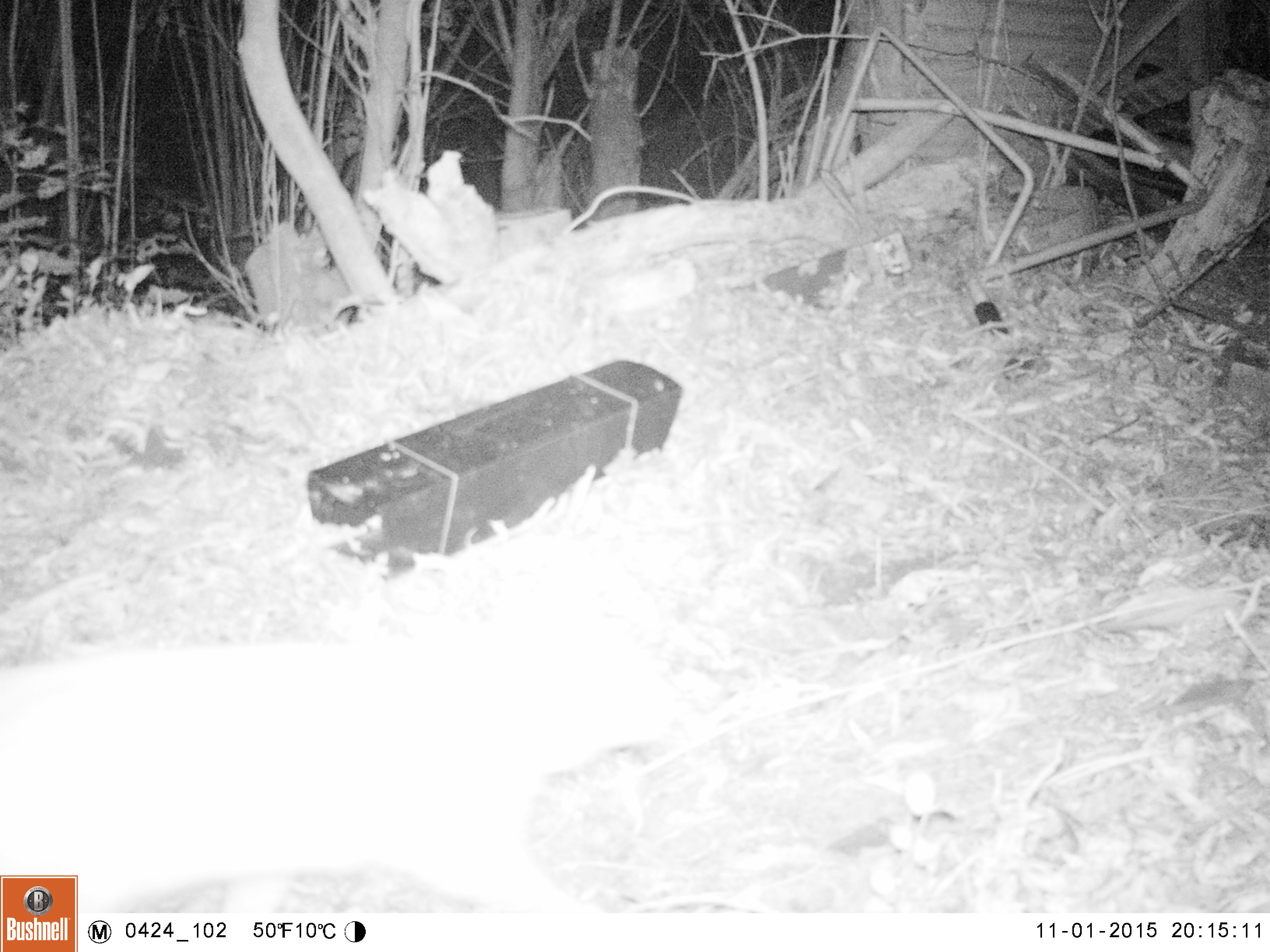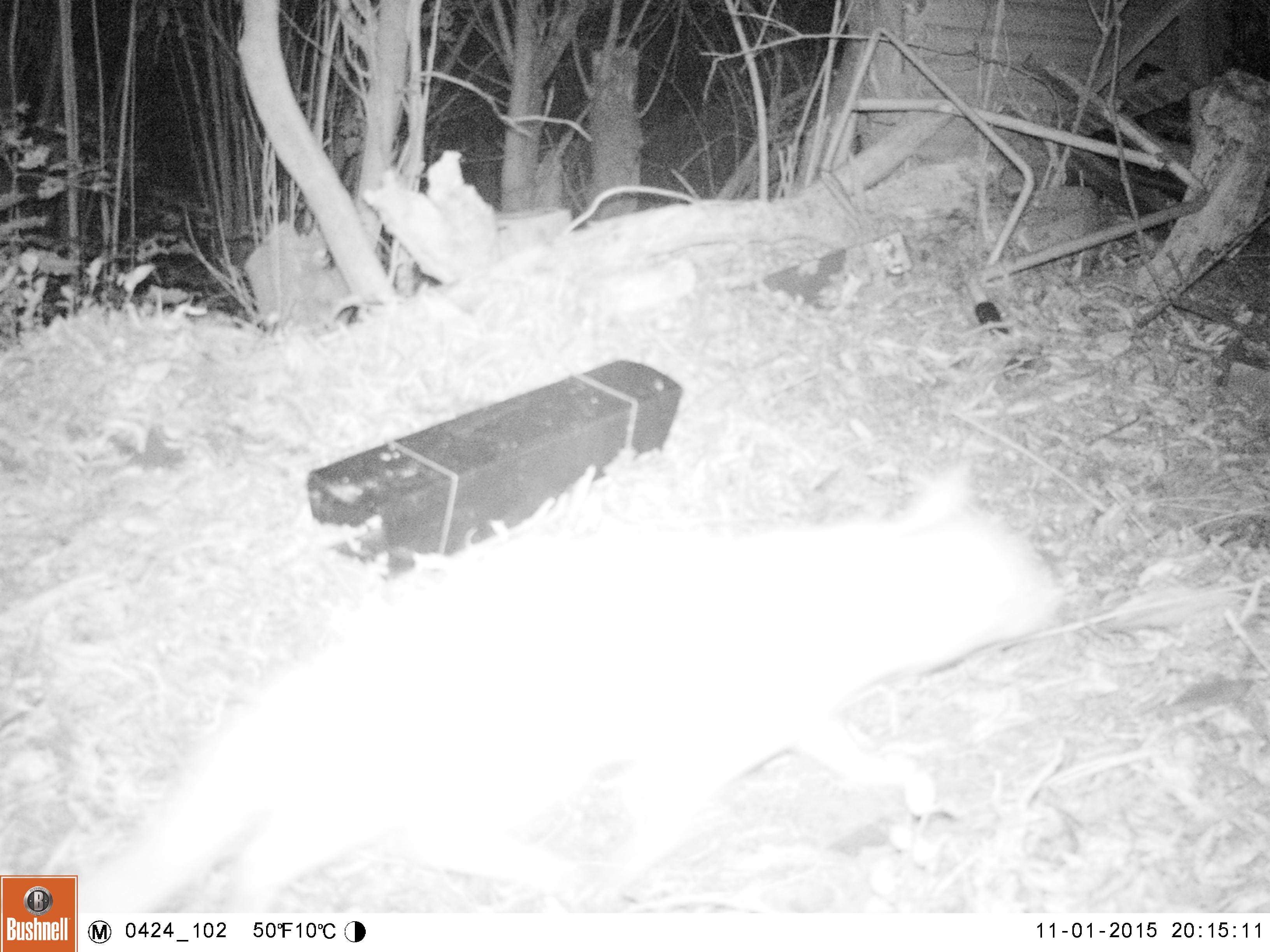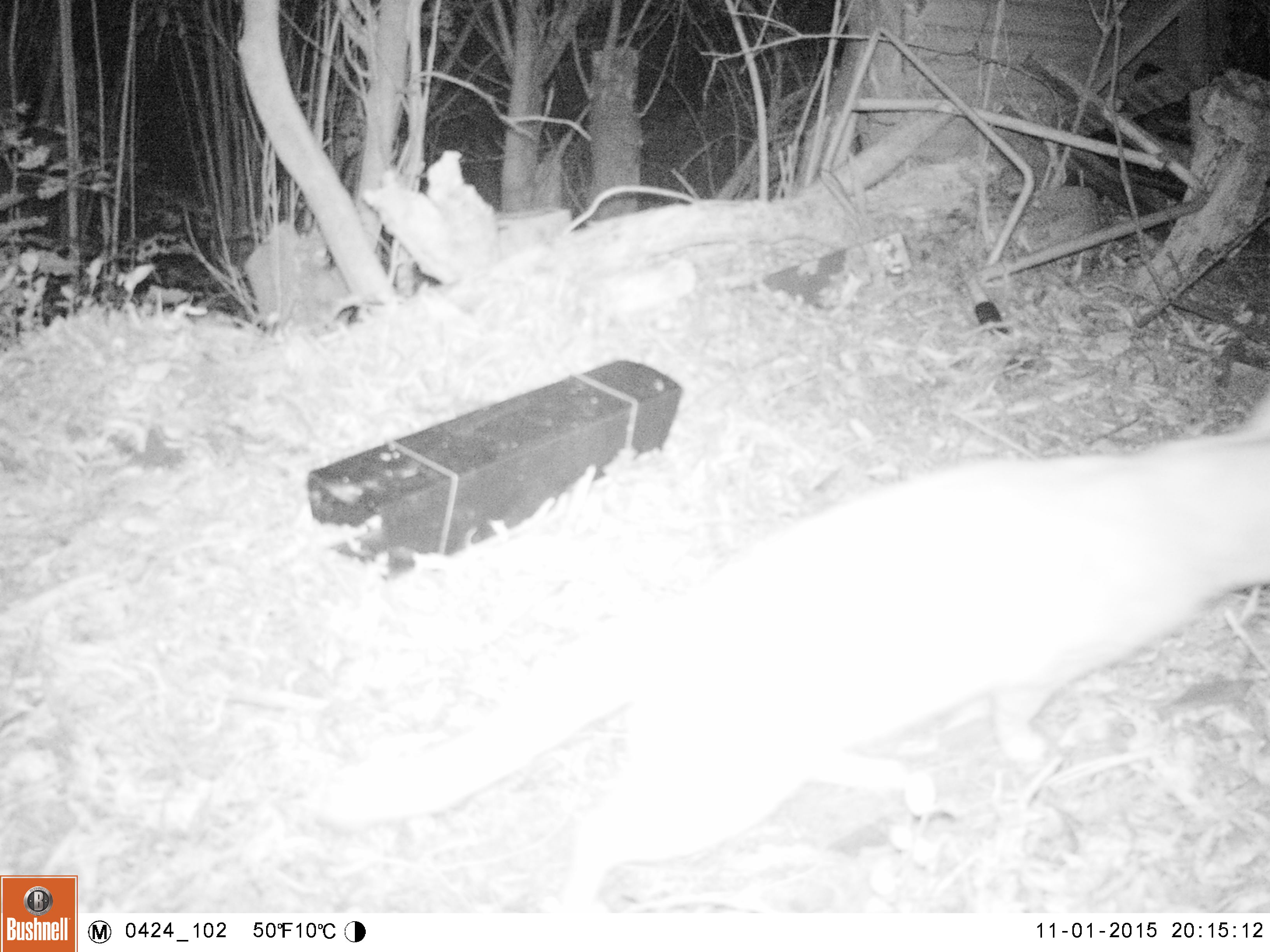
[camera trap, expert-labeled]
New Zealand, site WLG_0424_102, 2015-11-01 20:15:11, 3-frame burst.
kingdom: Animalia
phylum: Chordata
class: Mammalia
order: Carnivora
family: Felidae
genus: Felis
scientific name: Felis catus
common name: domestic cat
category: cat